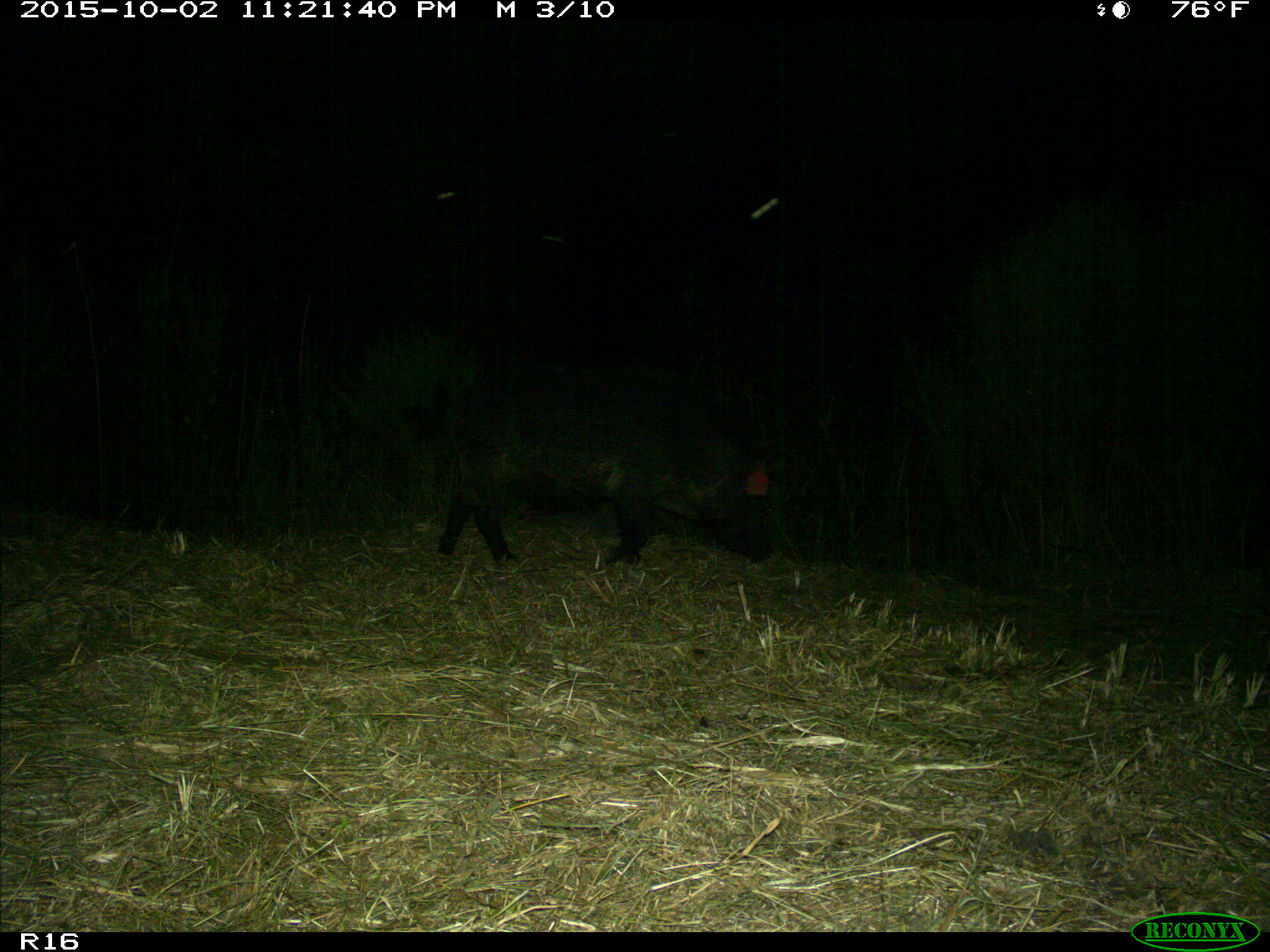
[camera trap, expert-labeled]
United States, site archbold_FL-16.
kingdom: Animalia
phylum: Chordata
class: Mammalia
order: Artiodactyla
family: Suidae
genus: Sus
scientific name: Sus scrofa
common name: wild boar